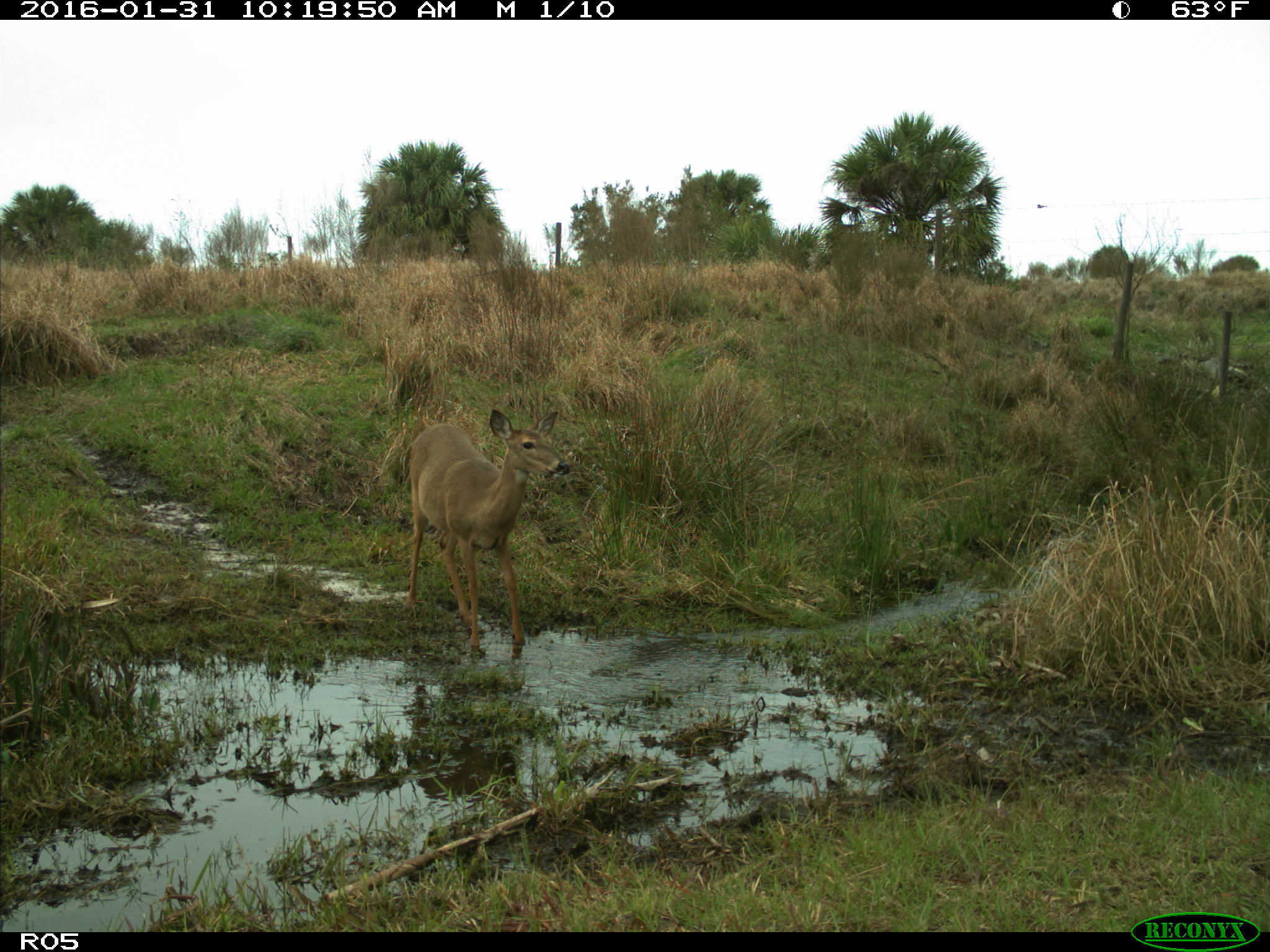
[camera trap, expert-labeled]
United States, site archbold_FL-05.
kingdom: Animalia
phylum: Chordata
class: Mammalia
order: Artiodactyla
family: Cervidae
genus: Odocoileus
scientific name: Odocoileus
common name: deer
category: unidentified deer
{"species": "unidentified deer (deer) (Odocoileus)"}